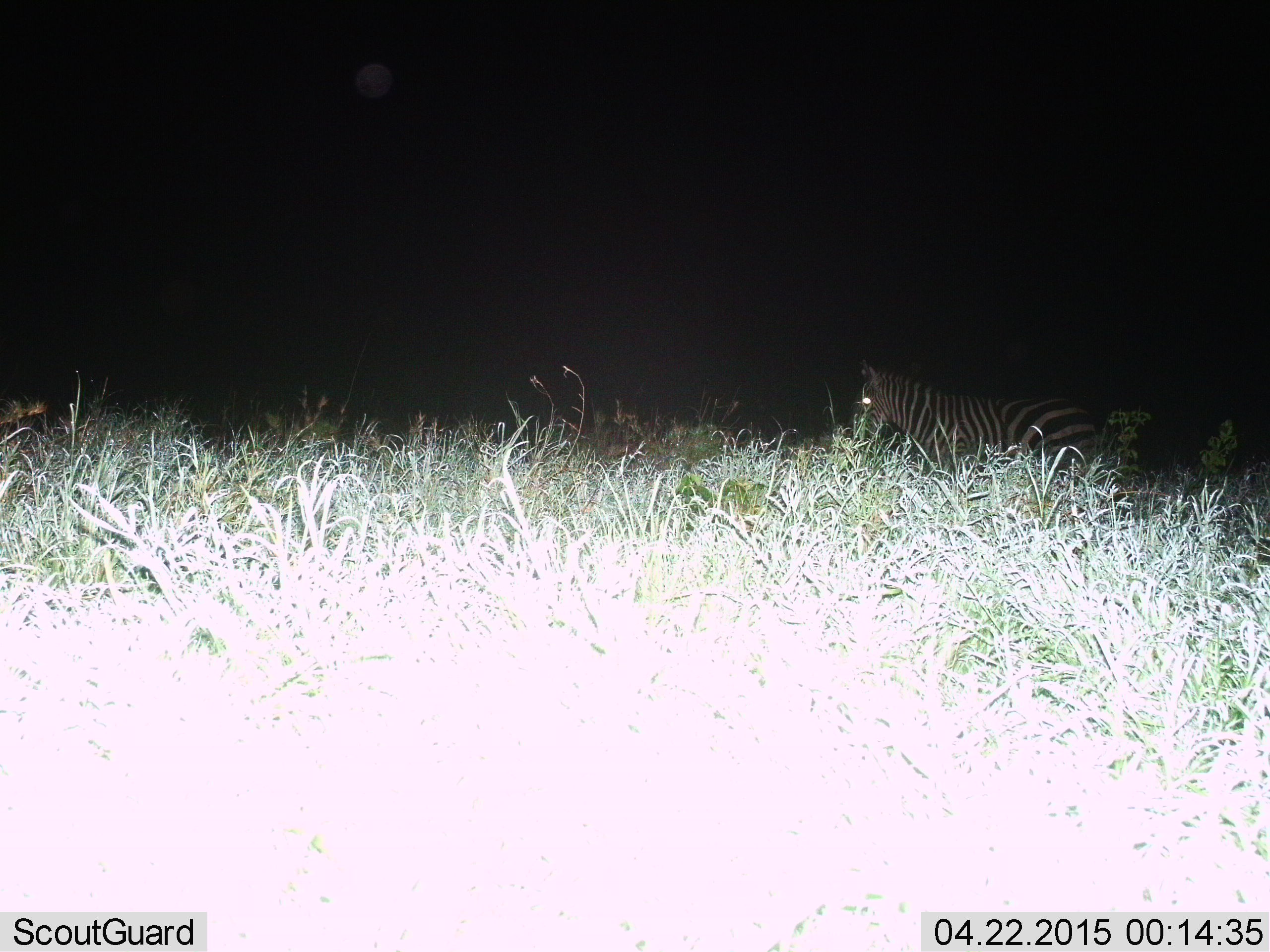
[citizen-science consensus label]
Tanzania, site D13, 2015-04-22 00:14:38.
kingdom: Animalia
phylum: Chordata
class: Mammalia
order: Perissodactyla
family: Equidae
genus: Equus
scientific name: Equus quagga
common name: plains zebra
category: zebra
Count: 1.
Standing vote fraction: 50%.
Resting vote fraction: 0%.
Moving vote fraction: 50%.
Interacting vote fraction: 0%.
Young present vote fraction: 0%.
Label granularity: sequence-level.